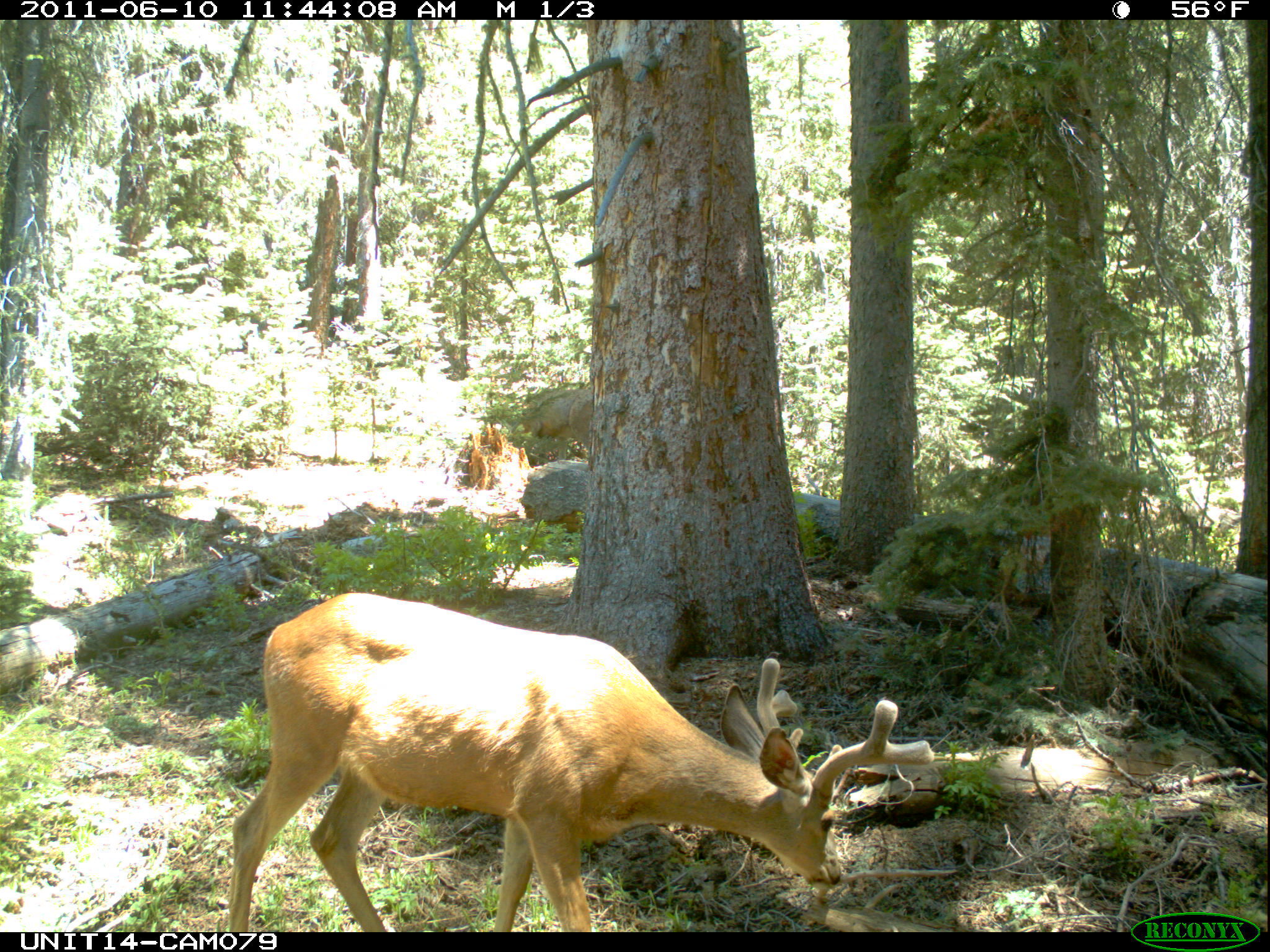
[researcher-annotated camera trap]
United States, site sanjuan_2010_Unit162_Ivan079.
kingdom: Animalia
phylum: Chordata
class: Mammalia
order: Artiodactyla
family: Cervidae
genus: Odocoileus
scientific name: Odocoileus hemionus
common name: mule deer